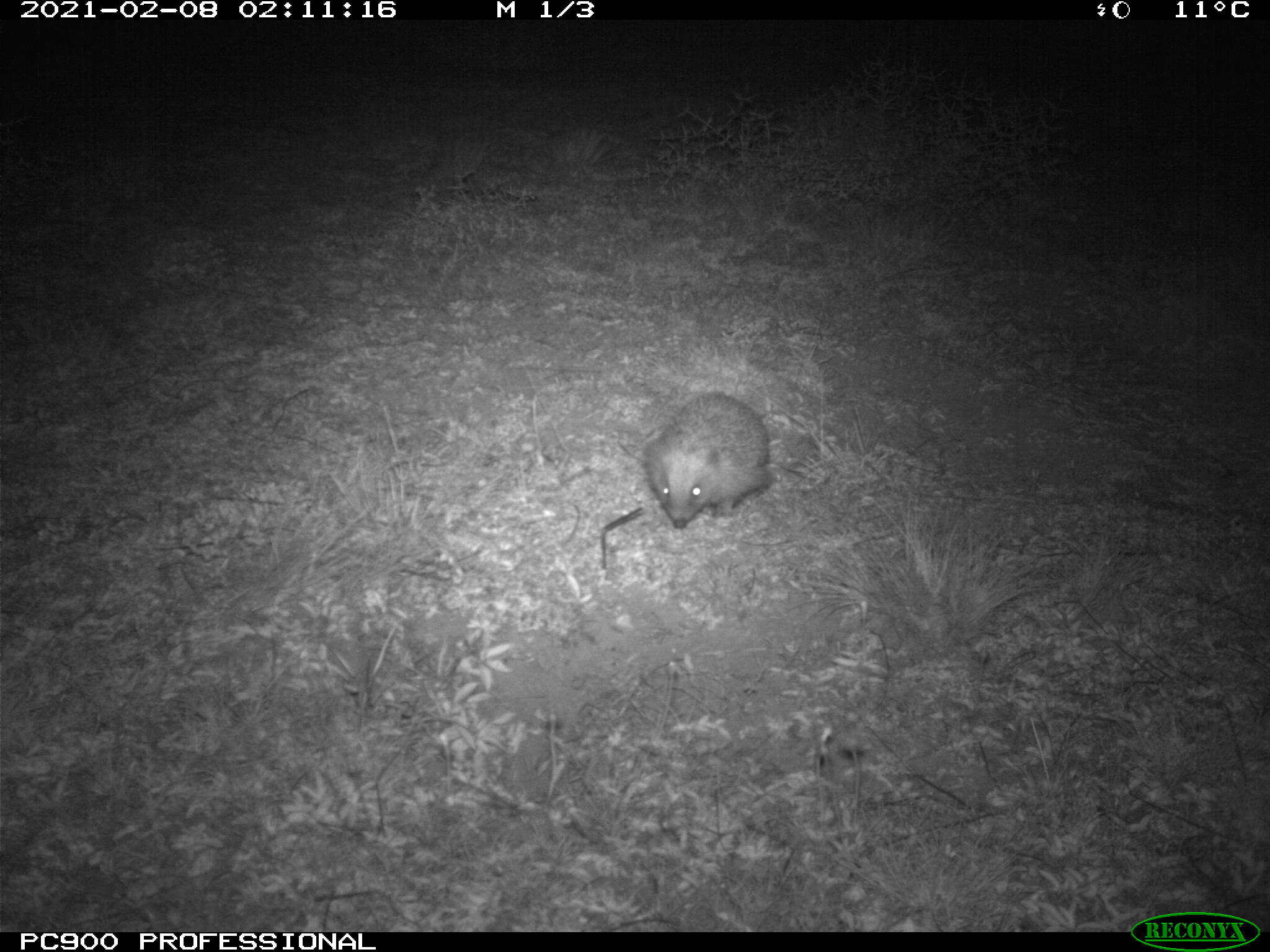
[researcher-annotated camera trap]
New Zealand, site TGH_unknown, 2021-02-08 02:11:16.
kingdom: Animalia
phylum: Chordata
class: Mammalia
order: Eulipotyphla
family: Erinaceidae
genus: Erinaceus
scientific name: Erinaceus europaeus europaeus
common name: european hedgehog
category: hedgehog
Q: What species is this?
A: Hedgehog (european hedgehog) (Erinaceus europaeus europaeus).